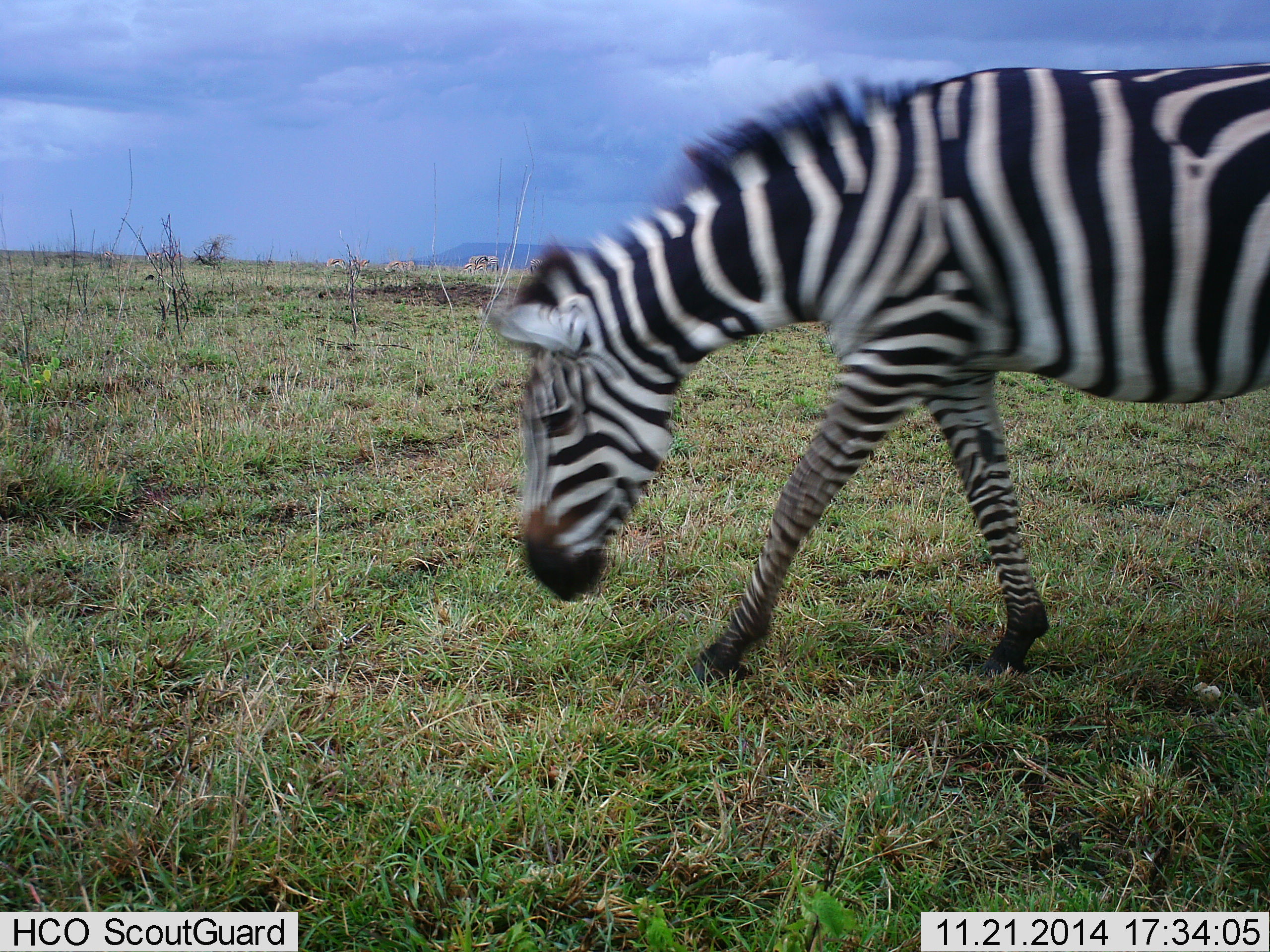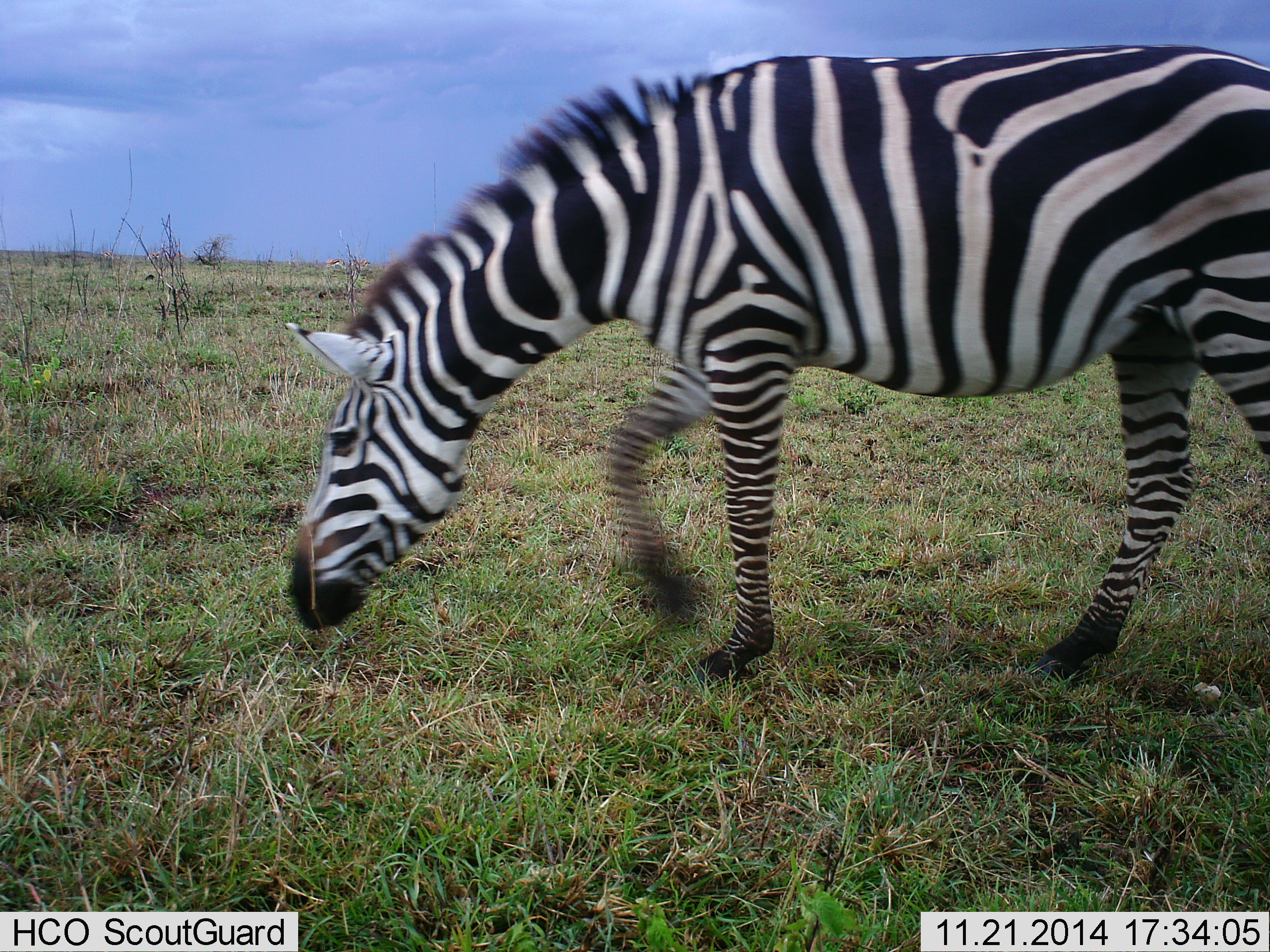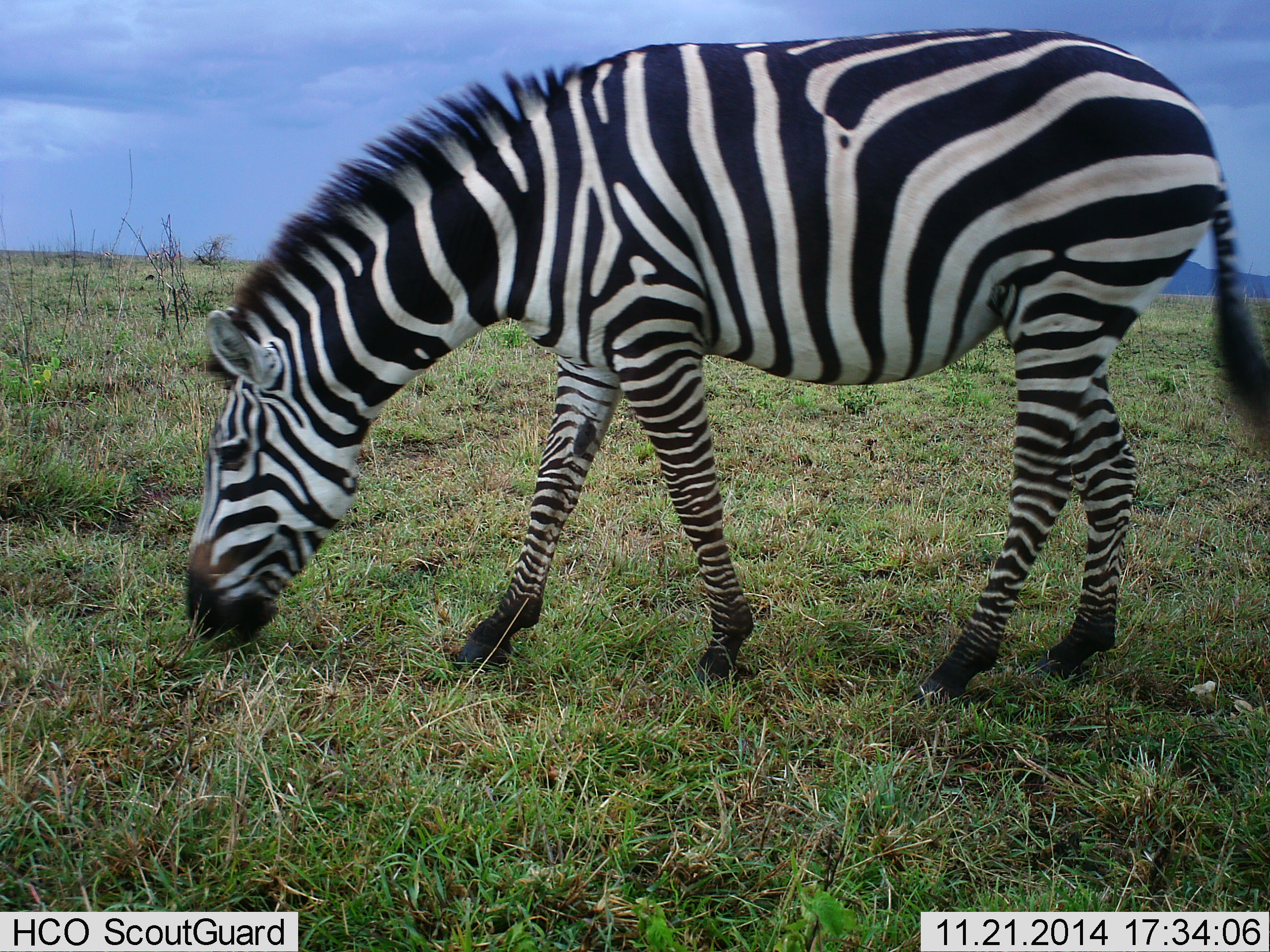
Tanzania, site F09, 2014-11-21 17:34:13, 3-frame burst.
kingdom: Animalia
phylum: Chordata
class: Mammalia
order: Perissodactyla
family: Equidae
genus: Equus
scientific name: Equus quagga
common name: plains zebra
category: zebra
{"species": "zebra (plains zebra) (Equus quagga)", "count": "1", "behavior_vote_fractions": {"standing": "9%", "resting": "0%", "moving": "64%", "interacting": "0%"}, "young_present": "0%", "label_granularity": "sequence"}